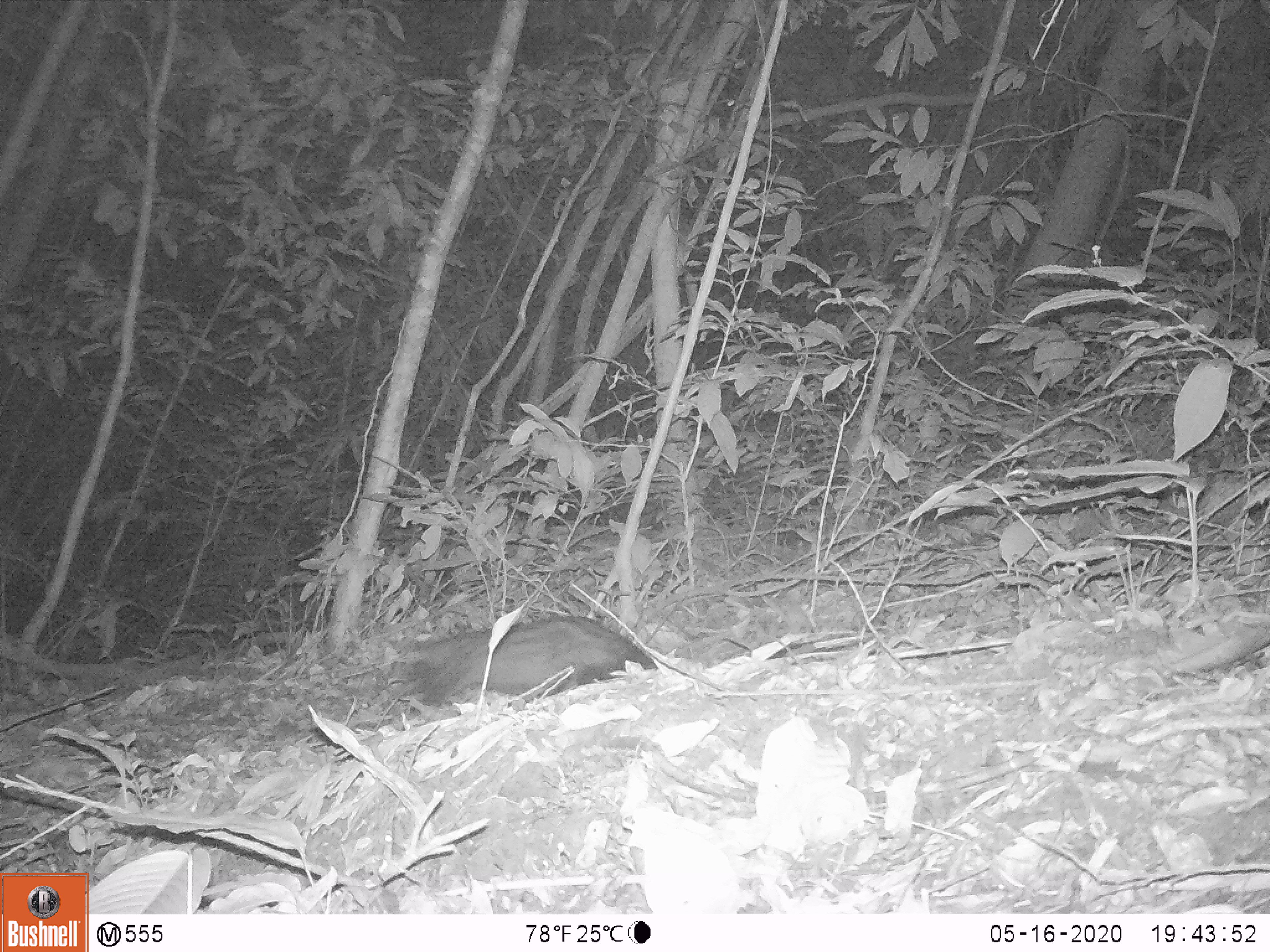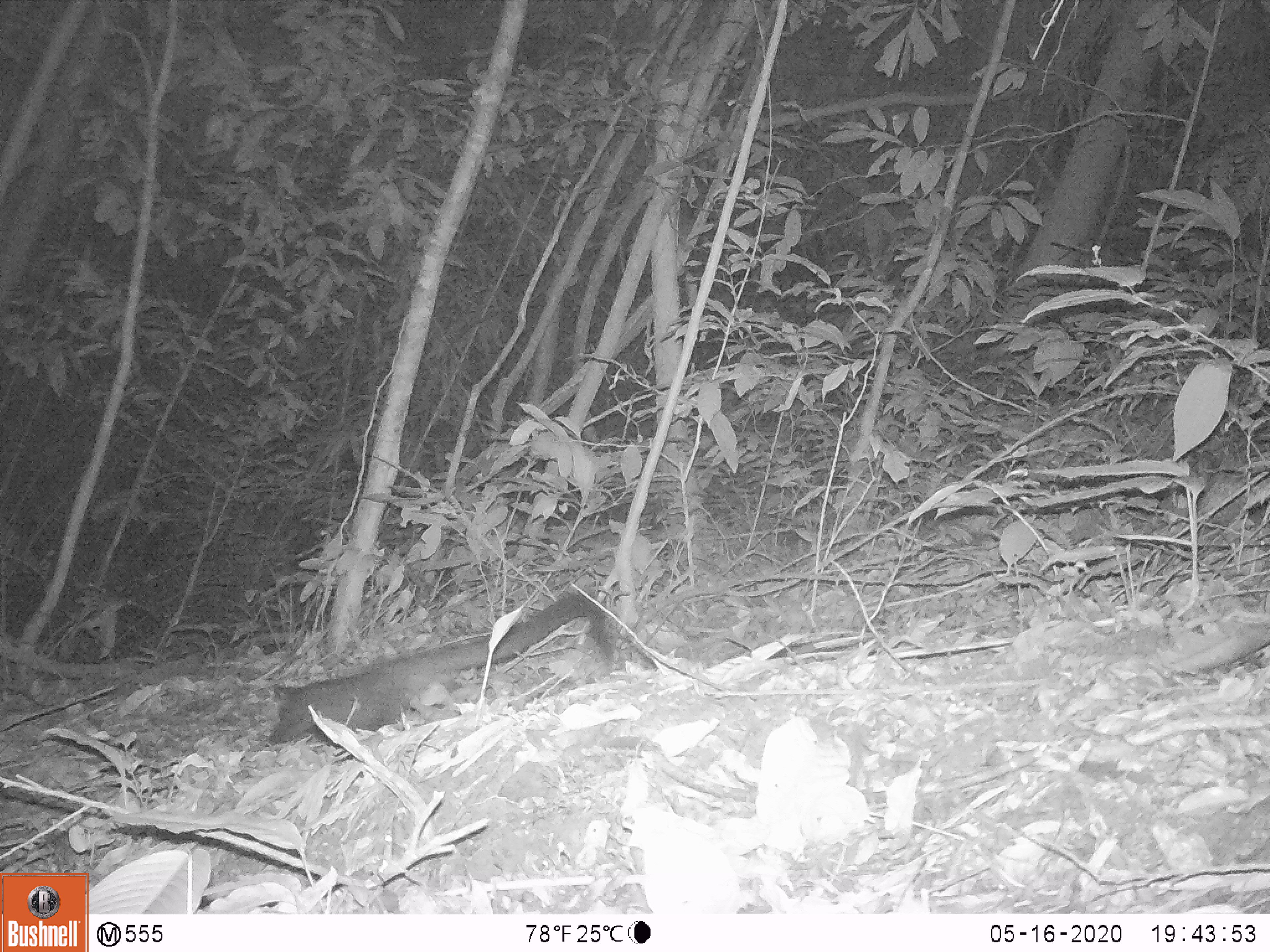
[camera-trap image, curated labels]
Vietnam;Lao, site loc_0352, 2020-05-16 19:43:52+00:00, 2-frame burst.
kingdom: Animalia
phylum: Chordata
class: Mammalia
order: Carnivora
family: Viverridae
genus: Paradoxurus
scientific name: Paradoxurus hermaphroditus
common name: common palm civet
Common palm civet (Paradoxurus hermaphroditus). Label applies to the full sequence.